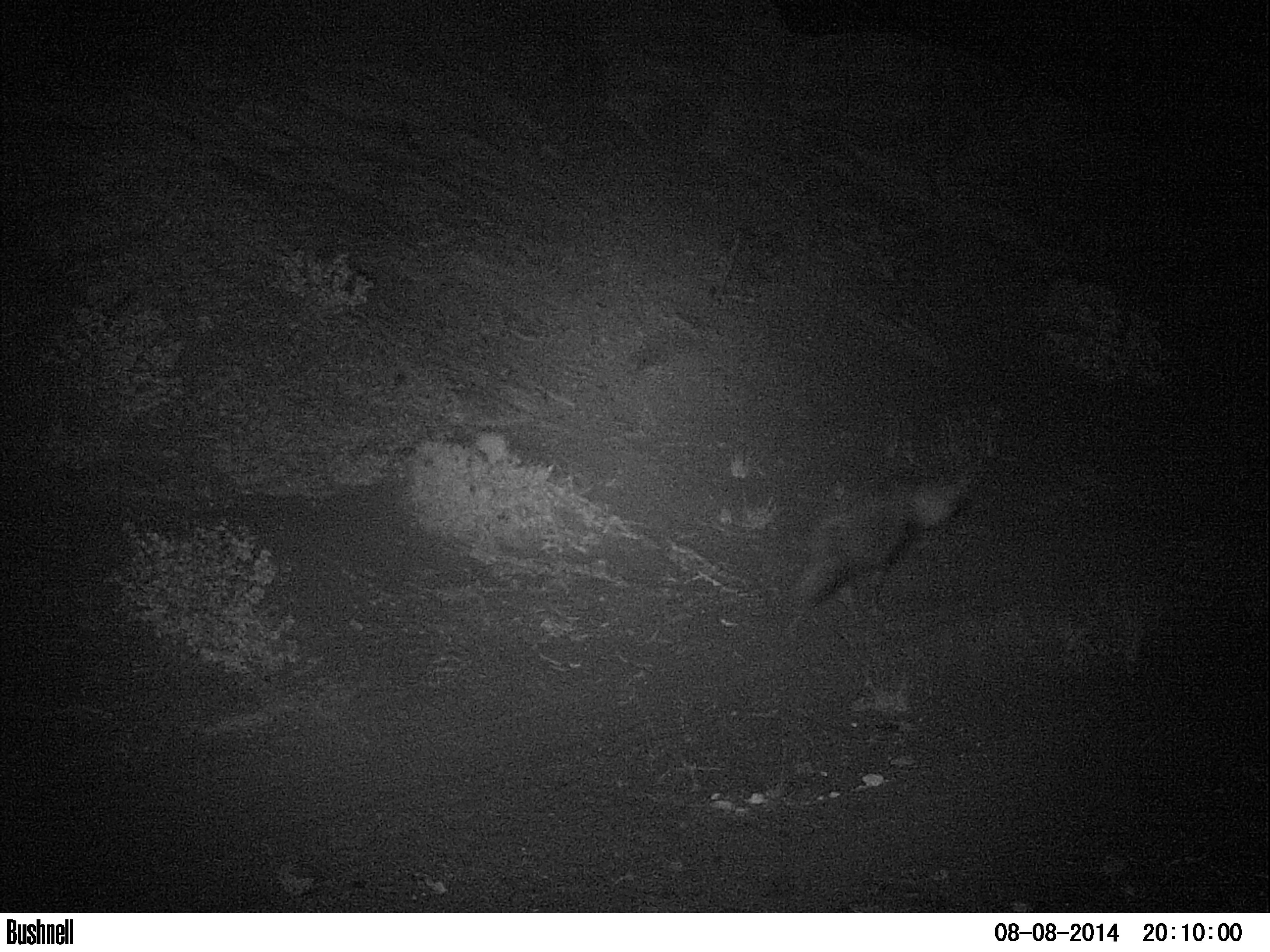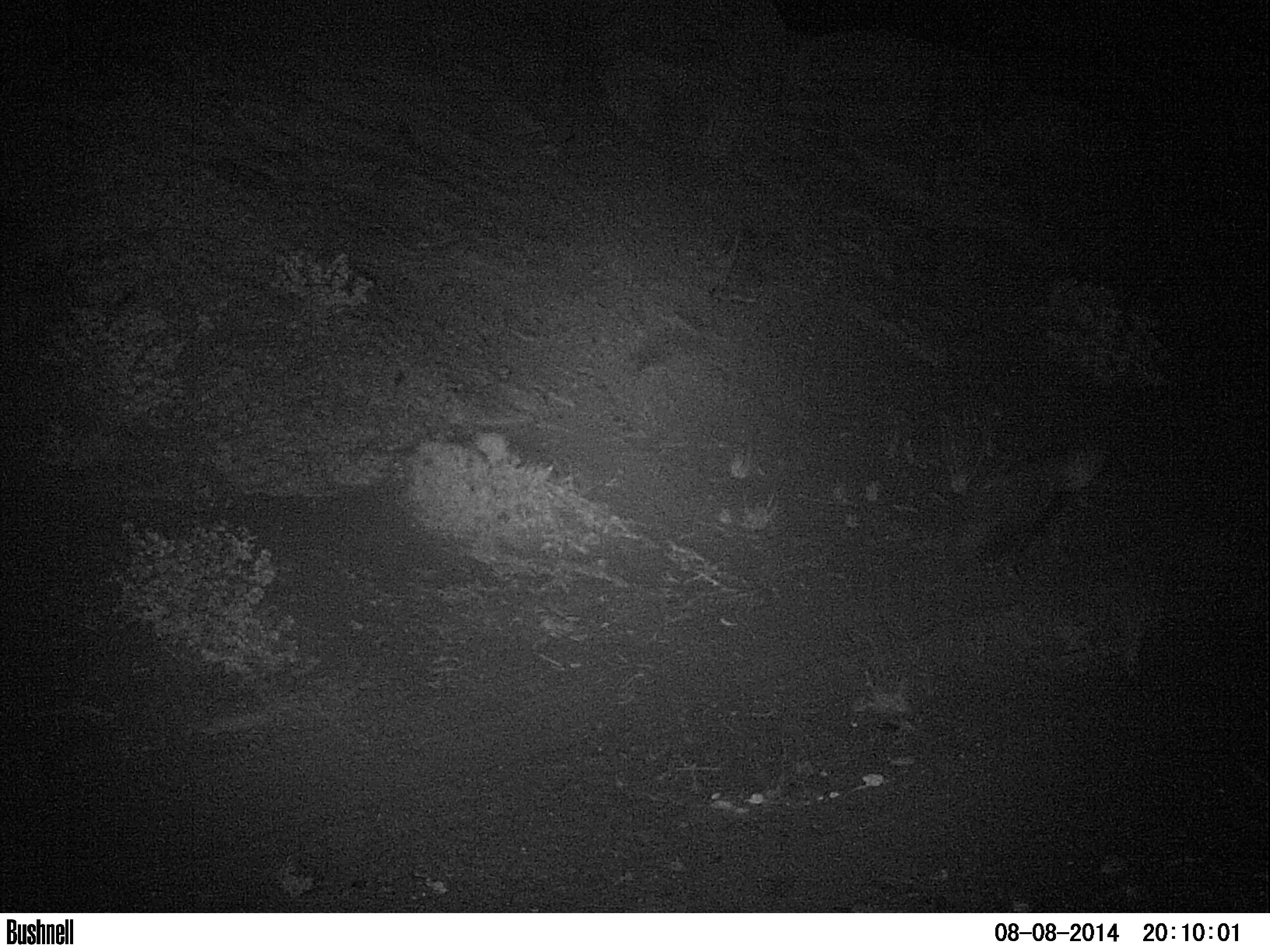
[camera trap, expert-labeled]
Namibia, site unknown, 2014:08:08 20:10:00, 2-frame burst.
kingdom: Animalia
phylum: Chordata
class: Mammalia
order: Carnivora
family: Hyaenidae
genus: Parahyaena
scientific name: Parahyaena brunnea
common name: brown hyena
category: hyaena brunnea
Hyaena brunnea (brown hyena) (Parahyaena brunnea).